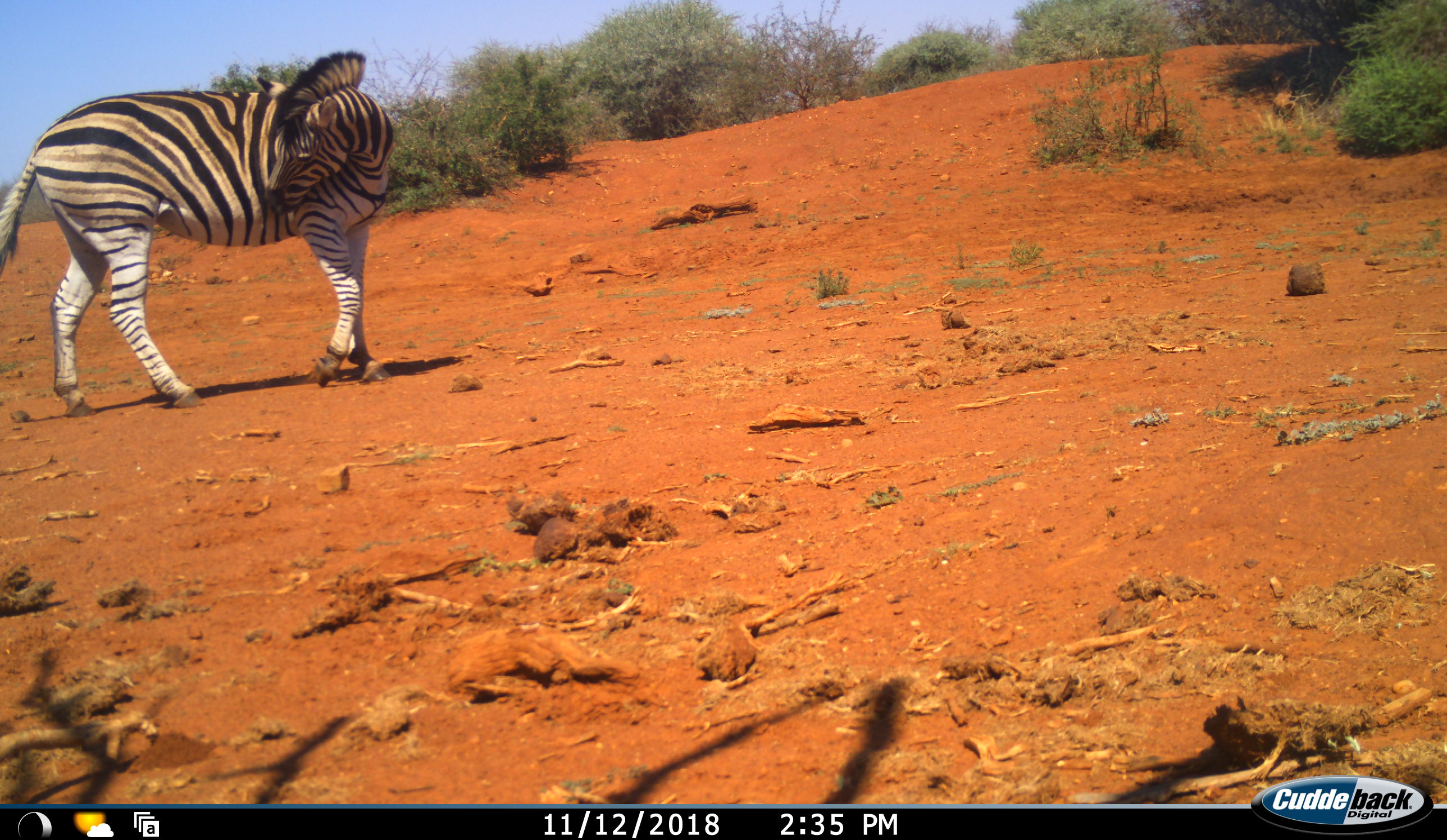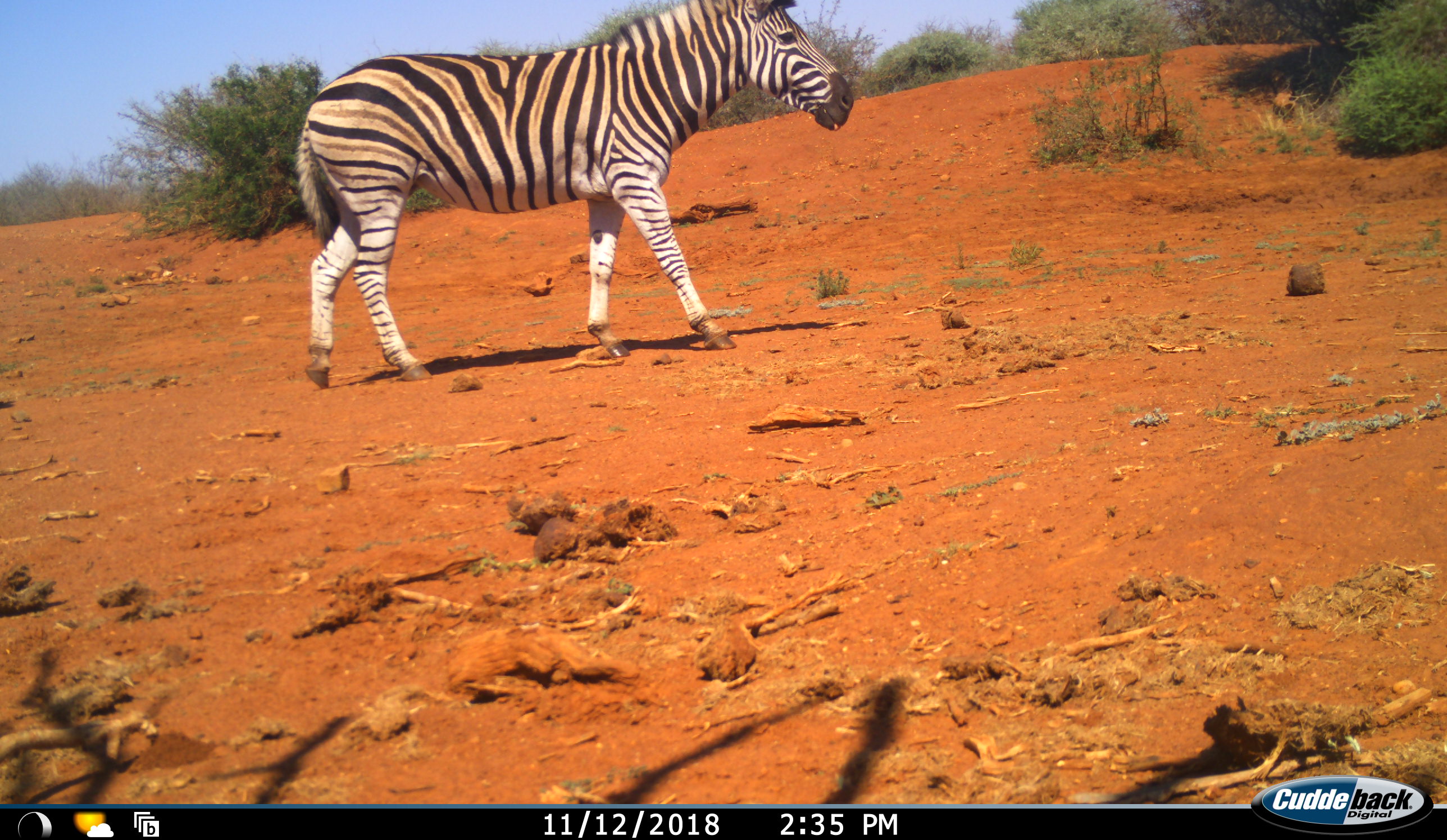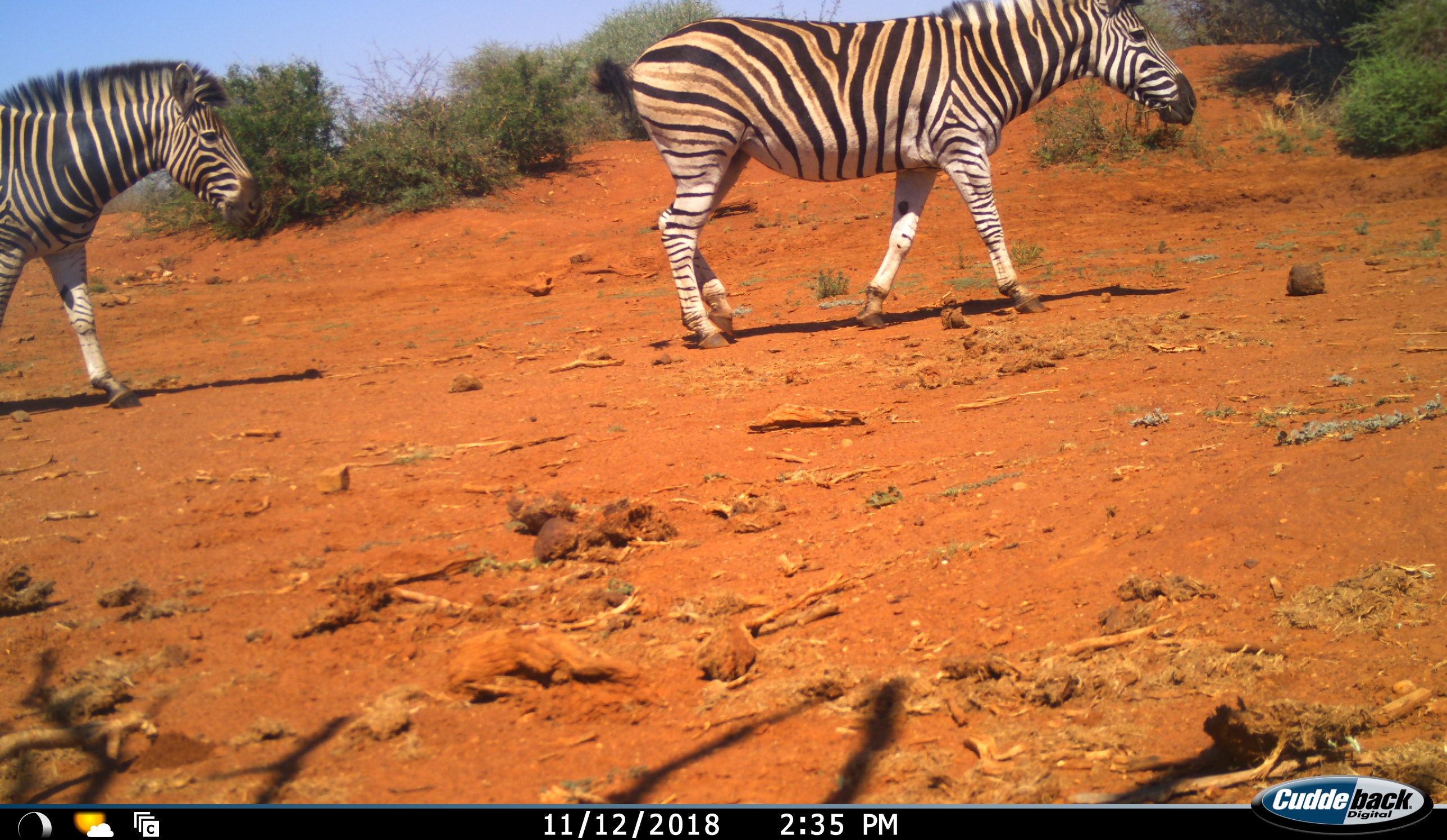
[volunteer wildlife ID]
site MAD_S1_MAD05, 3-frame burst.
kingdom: Animalia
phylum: Chordata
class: Mammalia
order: Perissodactyla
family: Equidae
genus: Equus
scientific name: Equus quagga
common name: plains zebra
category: zebraplains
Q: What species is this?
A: Zebraplains (plains zebra) (Equus quagga).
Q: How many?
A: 2.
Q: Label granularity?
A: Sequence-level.